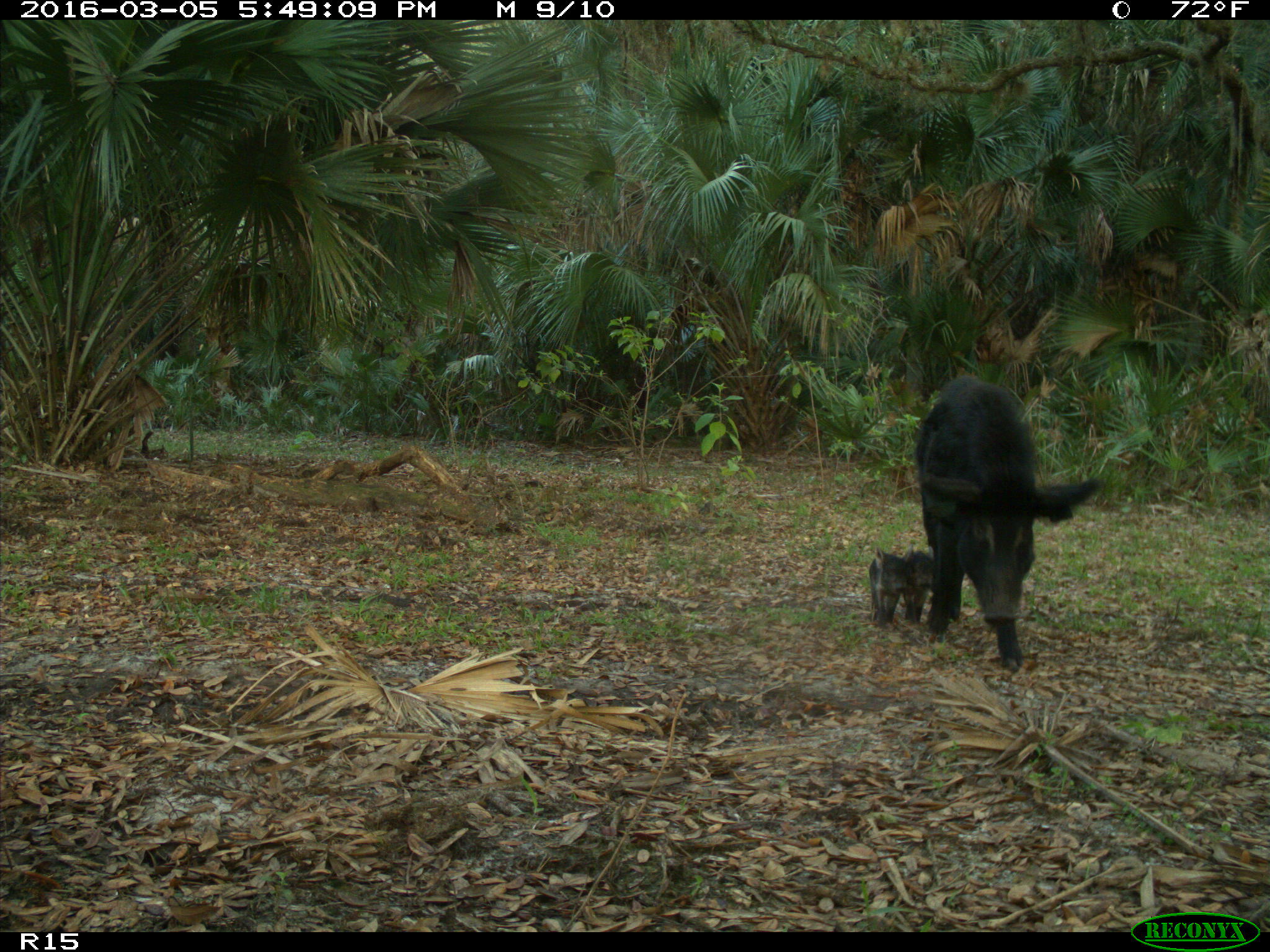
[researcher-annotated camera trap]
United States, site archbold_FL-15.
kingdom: Animalia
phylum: Chordata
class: Mammalia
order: Artiodactyla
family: Suidae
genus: Sus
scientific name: Sus scrofa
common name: wild boar